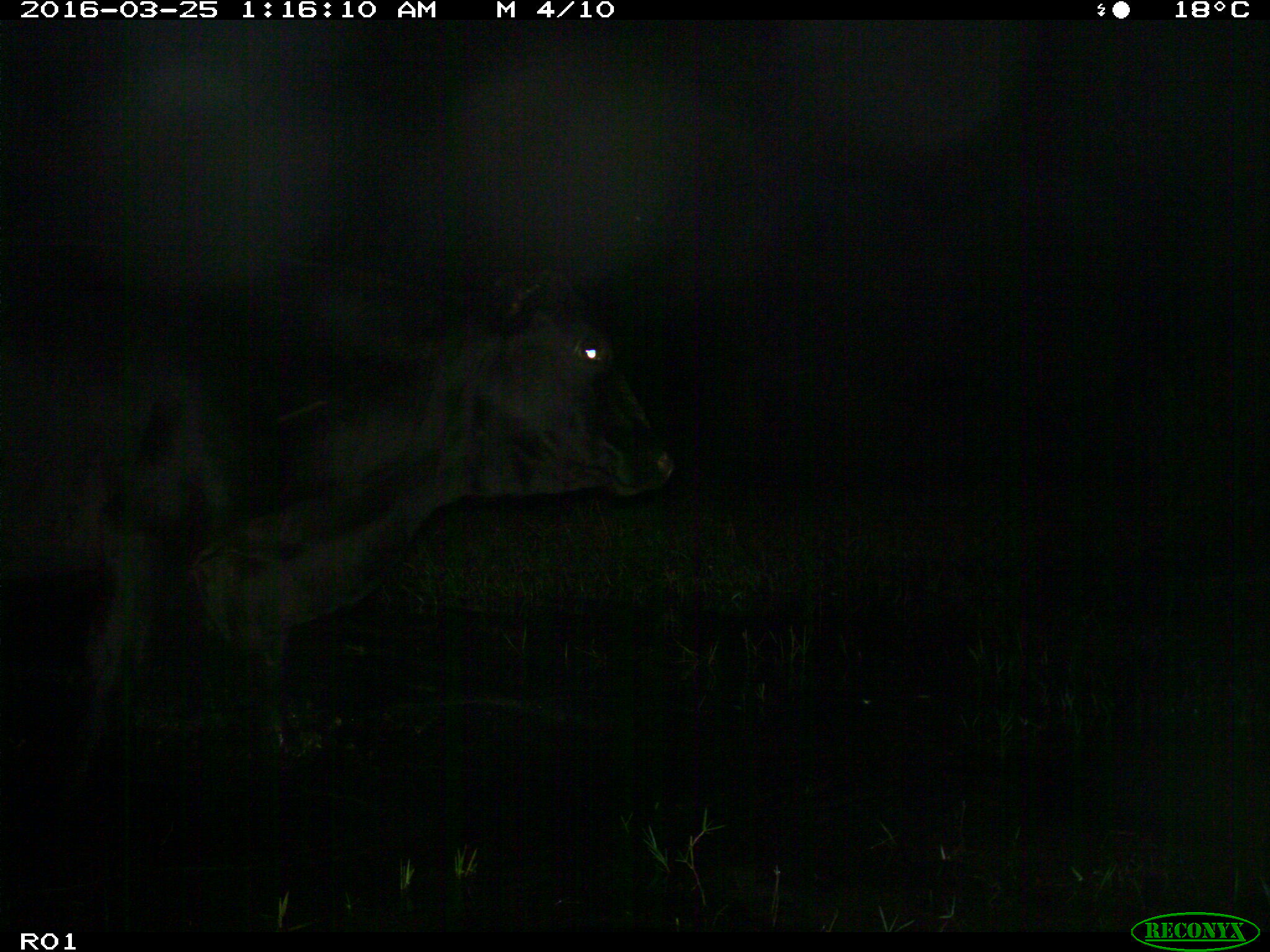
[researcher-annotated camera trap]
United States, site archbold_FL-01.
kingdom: Animalia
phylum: Chordata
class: Mammalia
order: Artiodactyla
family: Bovidae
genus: Bos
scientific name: Bos taurus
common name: domestic cow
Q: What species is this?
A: Bos taurus (domestic cow).